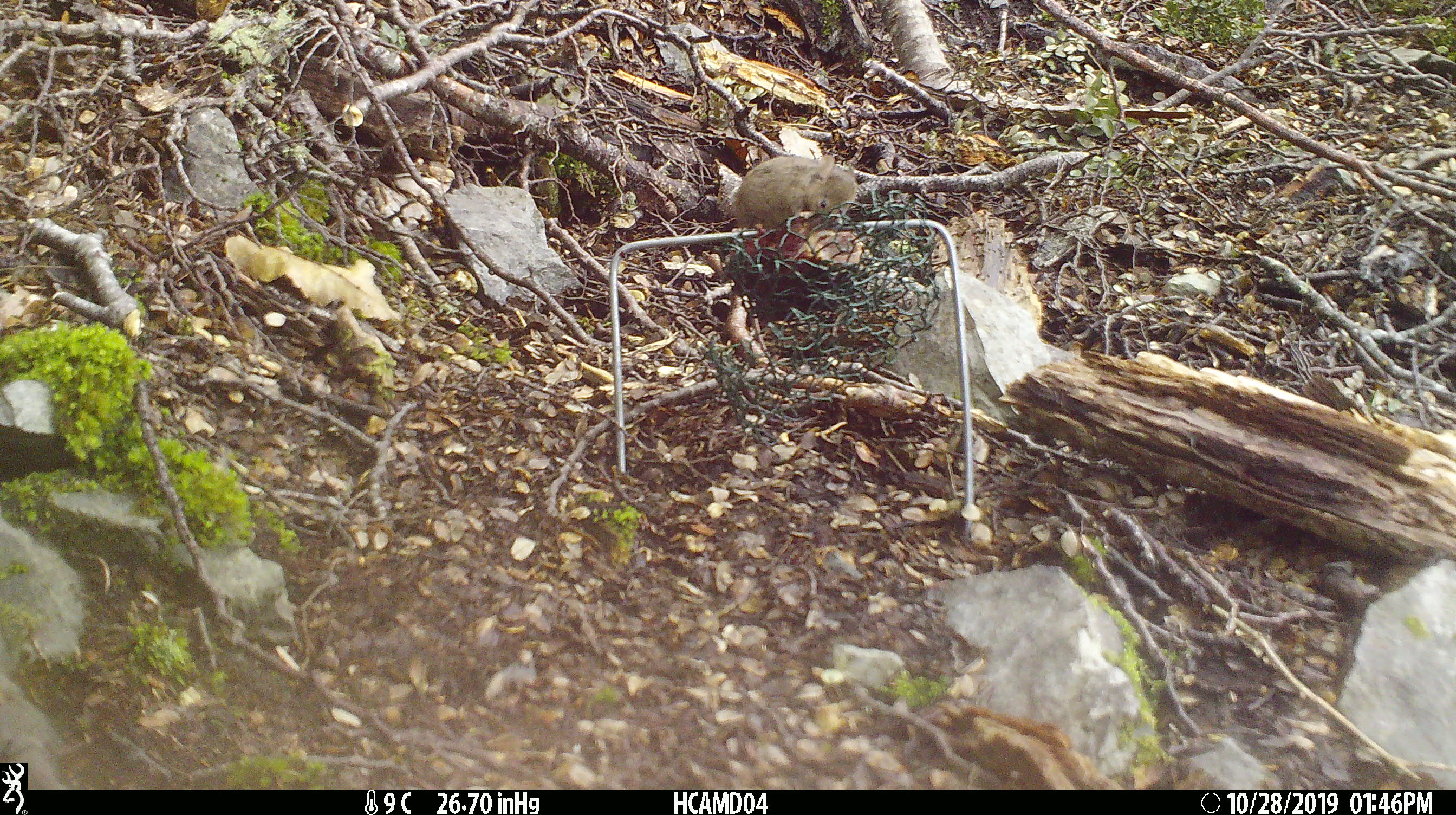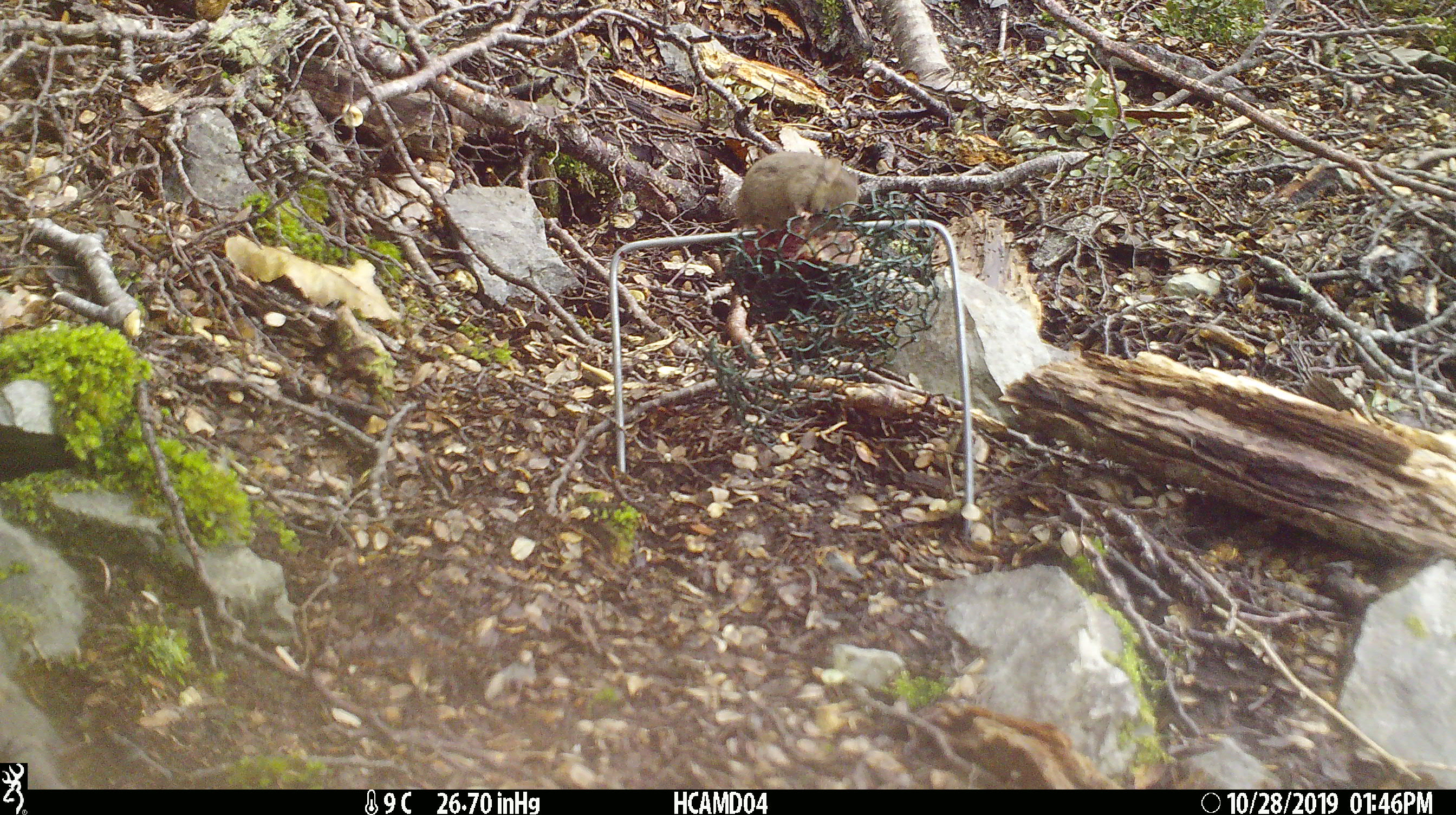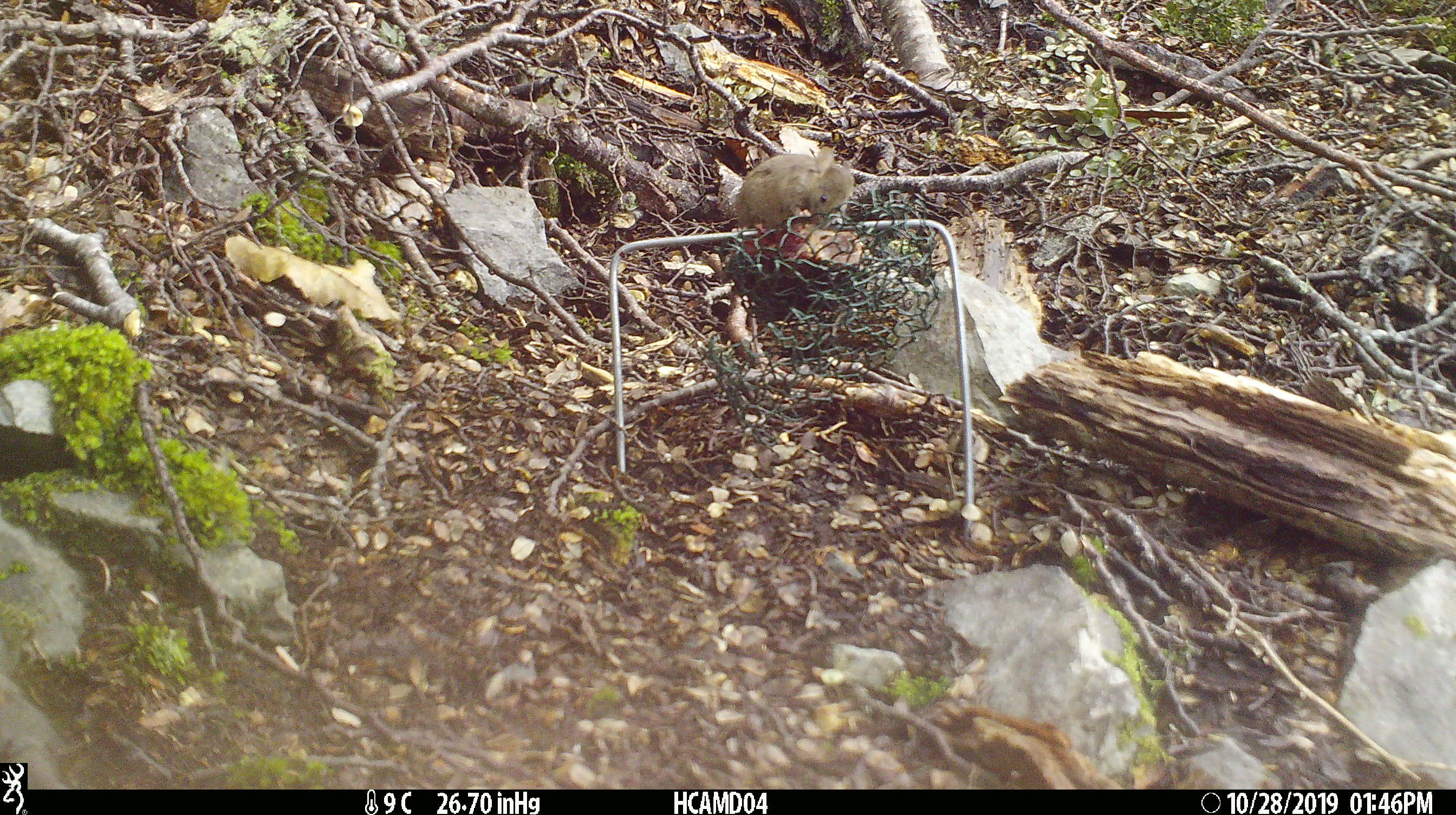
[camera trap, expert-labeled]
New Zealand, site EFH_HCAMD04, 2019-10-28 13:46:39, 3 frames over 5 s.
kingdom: Animalia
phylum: Chordata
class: Mammalia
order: Rodentia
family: Muridae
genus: Mus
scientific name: Mus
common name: mouse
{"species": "mouse (Mus)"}